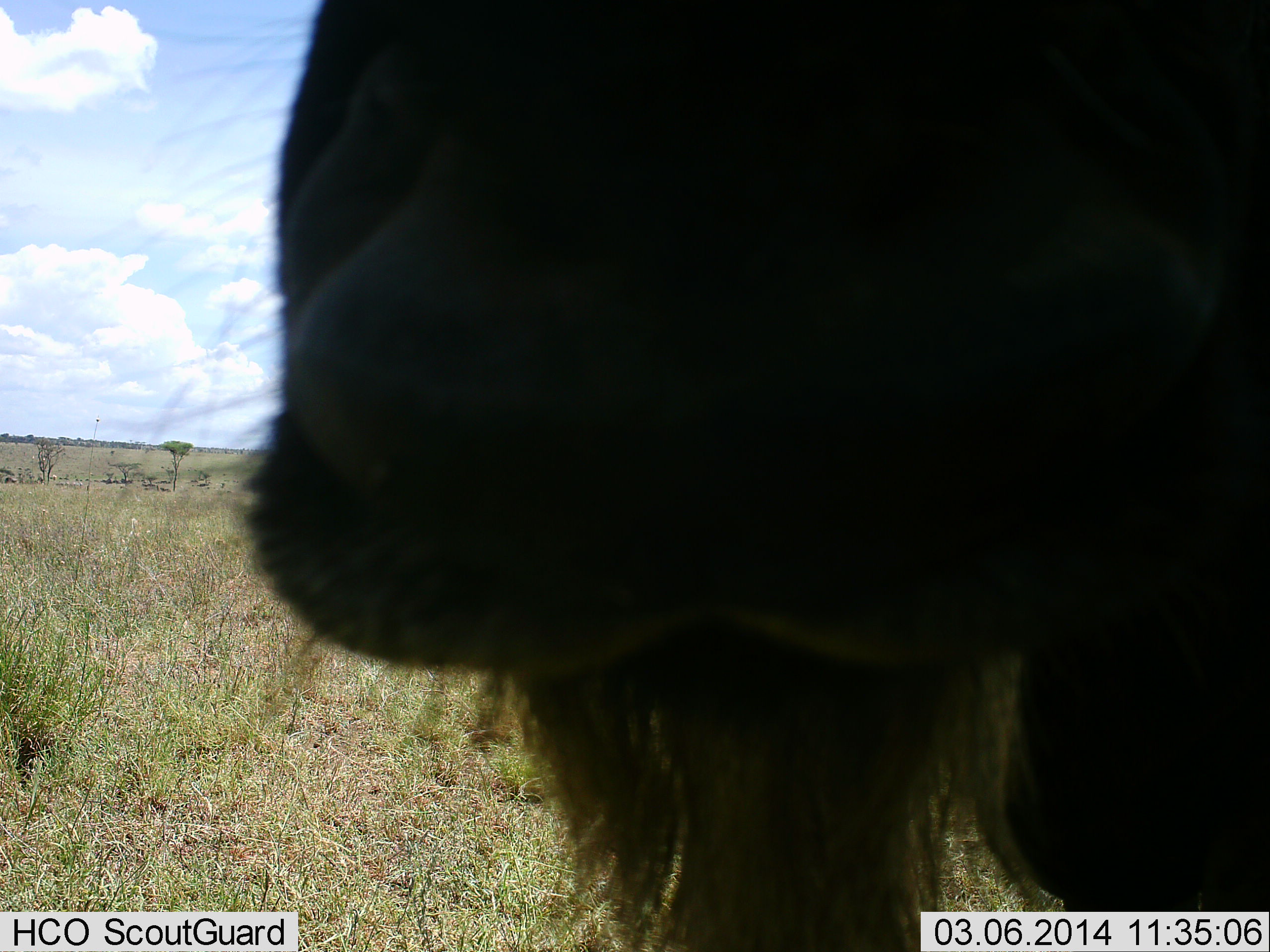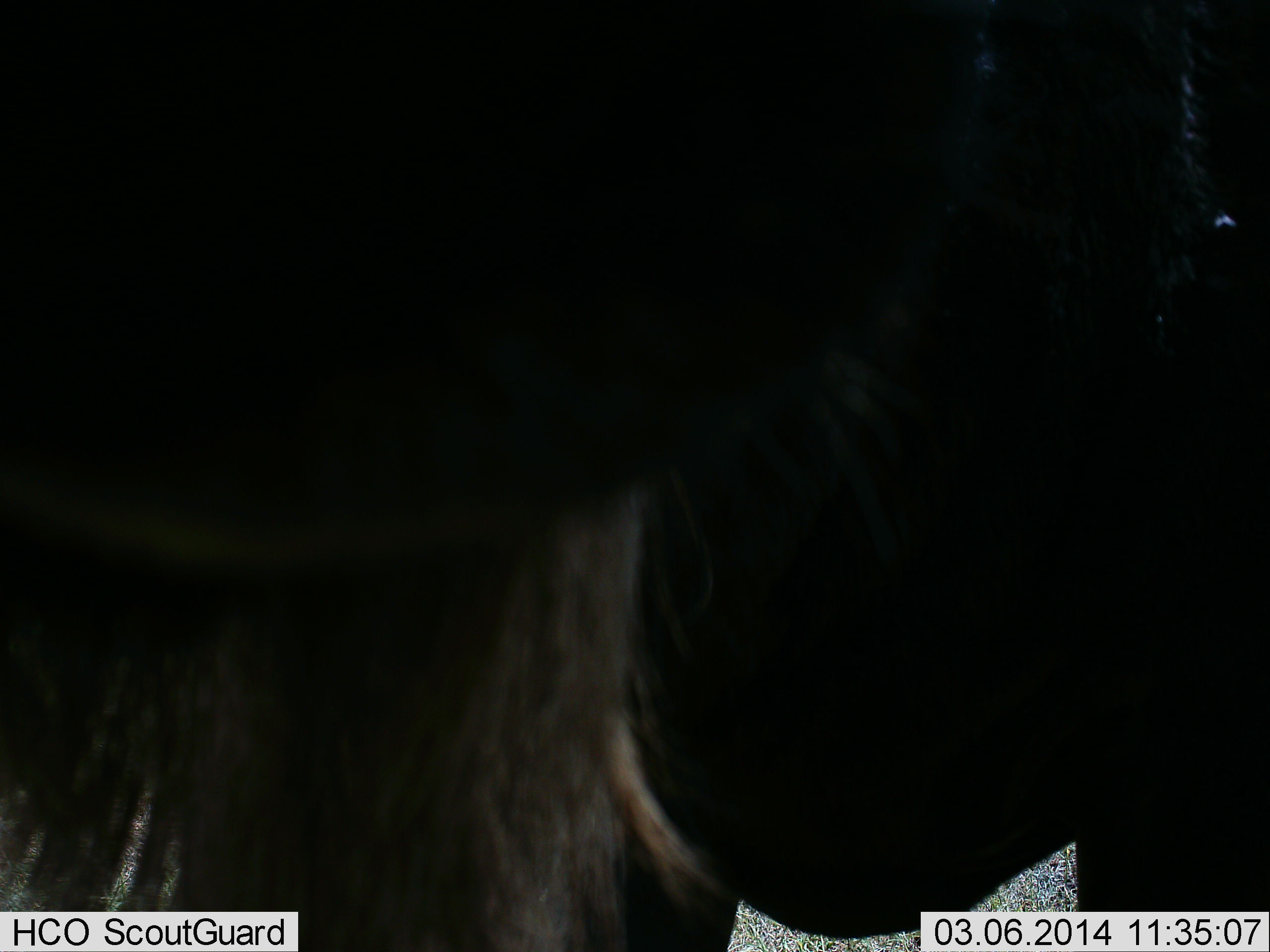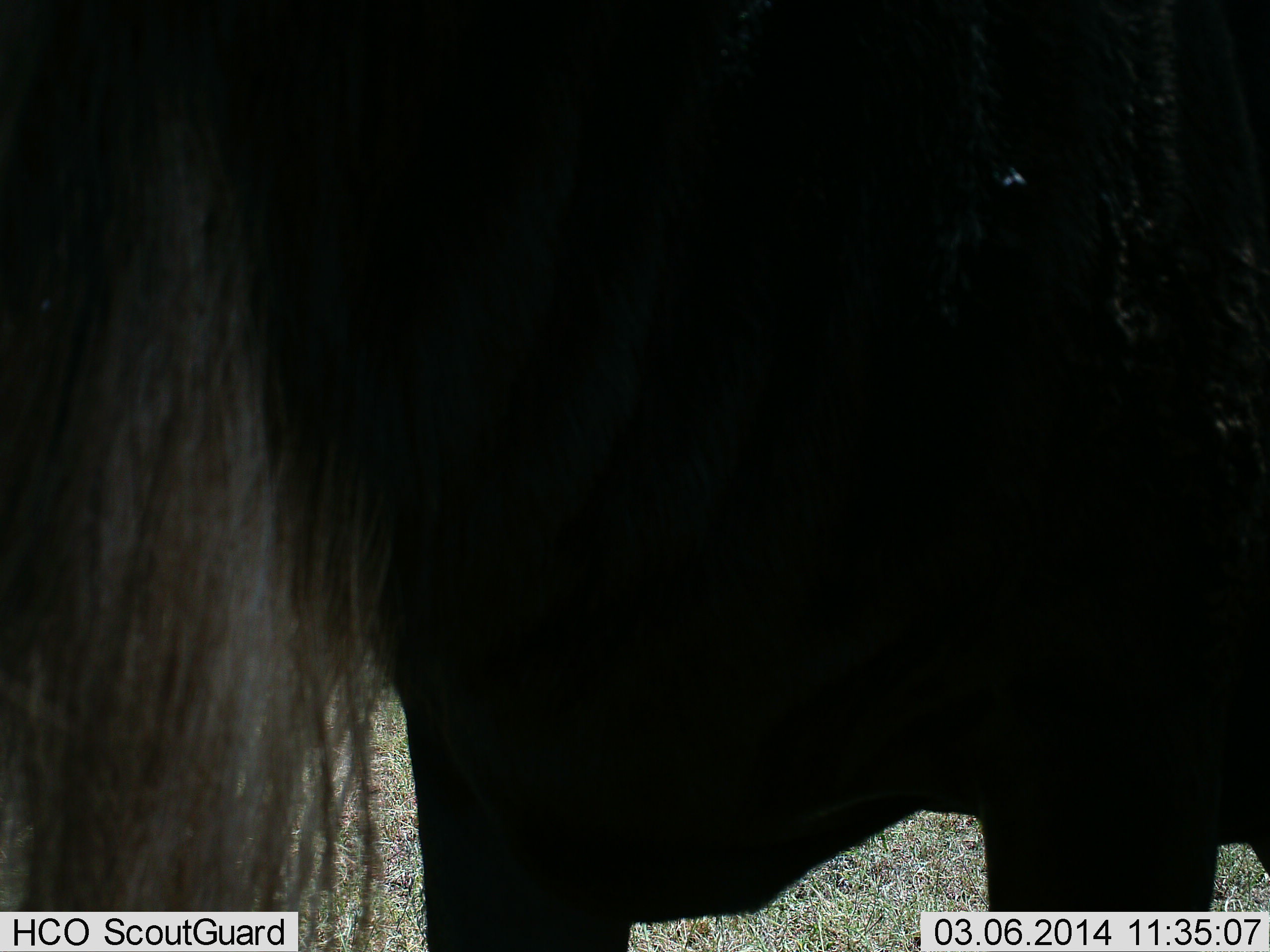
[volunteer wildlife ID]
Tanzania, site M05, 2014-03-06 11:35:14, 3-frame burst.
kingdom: Animalia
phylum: Chordata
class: Mammalia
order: Artiodactyla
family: Bovidae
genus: Connochaetes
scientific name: Connochaetes taurinus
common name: blue wildebeest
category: wildebeest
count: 1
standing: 60%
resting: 0%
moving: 40%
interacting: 0%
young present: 0%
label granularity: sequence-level